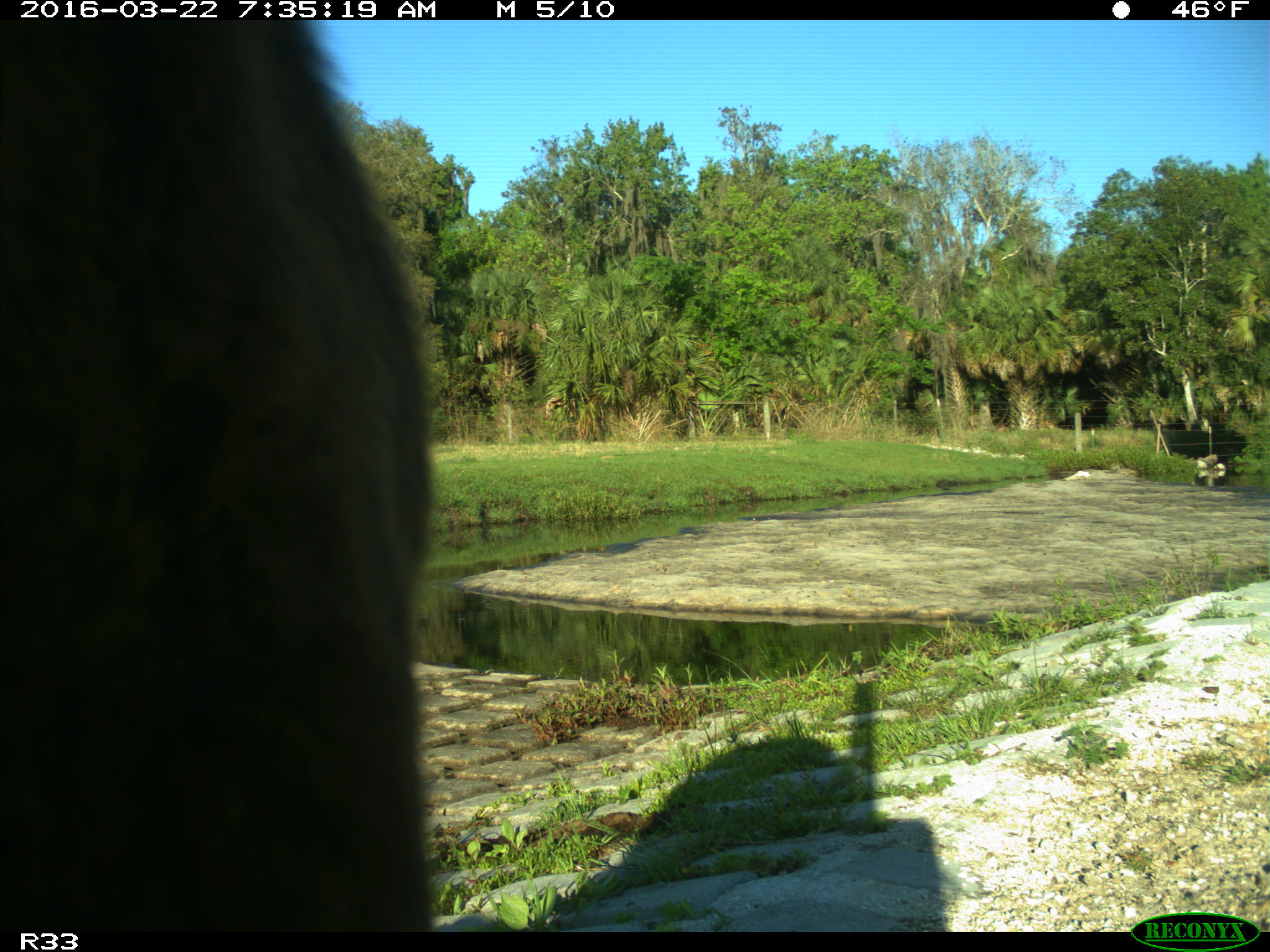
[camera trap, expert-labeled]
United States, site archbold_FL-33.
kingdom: Animalia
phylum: Chordata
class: Mammalia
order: Artiodactyla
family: Bovidae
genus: Bos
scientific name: Bos taurus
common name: domestic cow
Bos taurus (domestic cow).